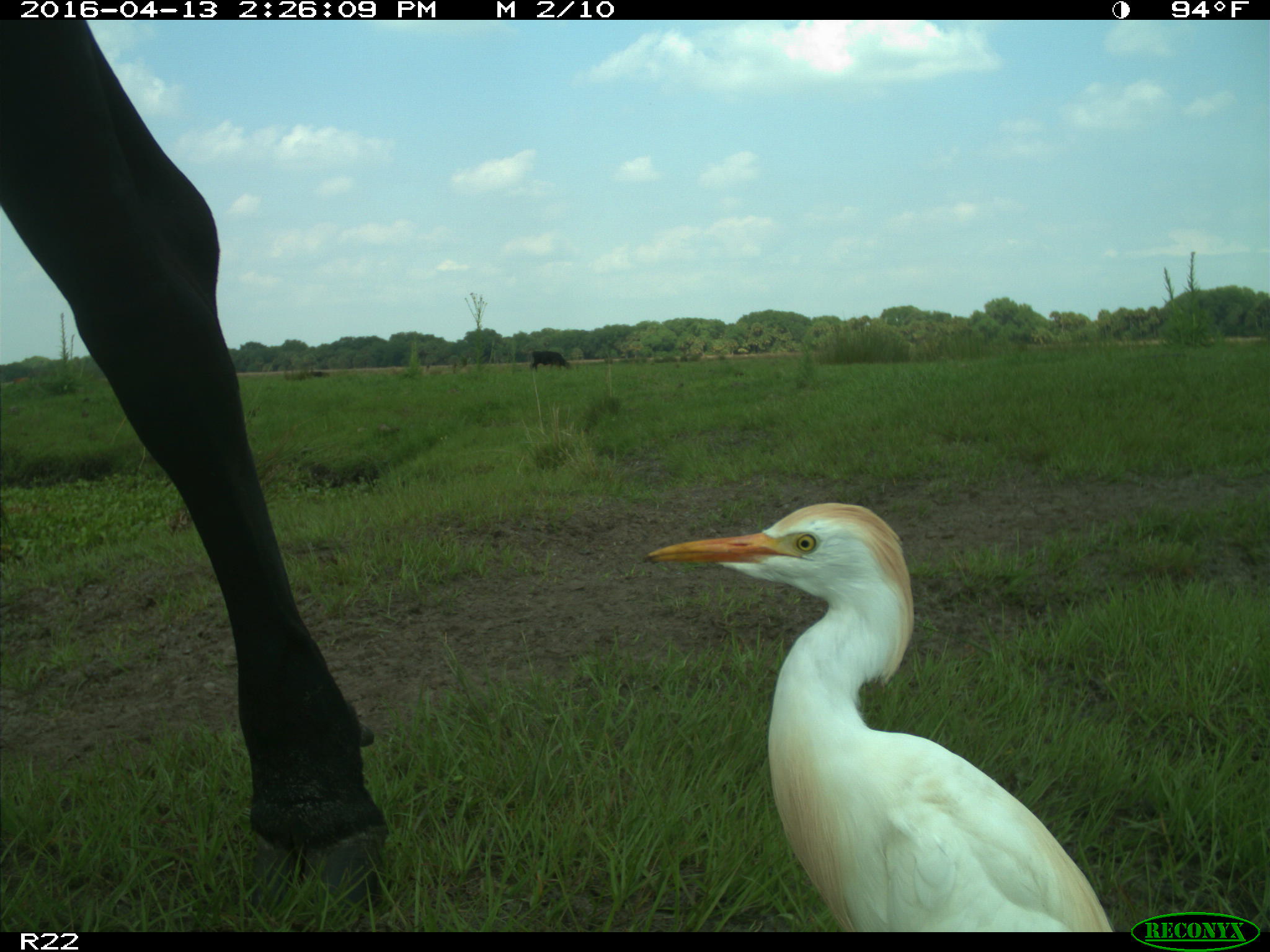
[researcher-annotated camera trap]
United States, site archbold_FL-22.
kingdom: Animalia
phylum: Chordata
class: Mammalia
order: Artiodactyla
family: Bovidae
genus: Bos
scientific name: Bos taurus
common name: domestic cow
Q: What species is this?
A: Bos taurus (domestic cow).